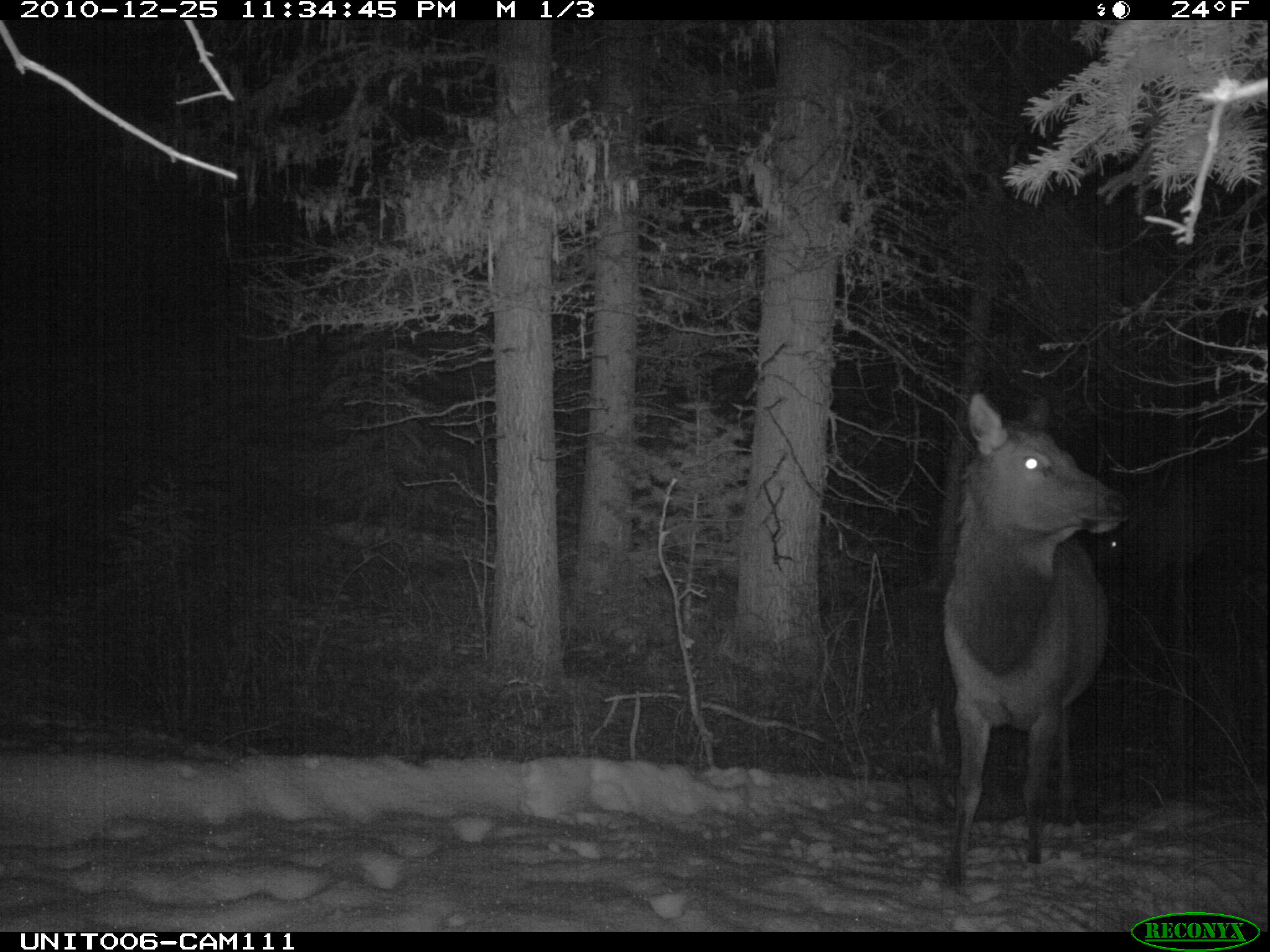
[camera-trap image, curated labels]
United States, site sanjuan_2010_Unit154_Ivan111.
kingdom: Animalia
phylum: Chordata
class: Mammalia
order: Artiodactyla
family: Cervidae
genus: Cervus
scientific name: Cervus elaphus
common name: red deer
Cervus elaphus (red deer).